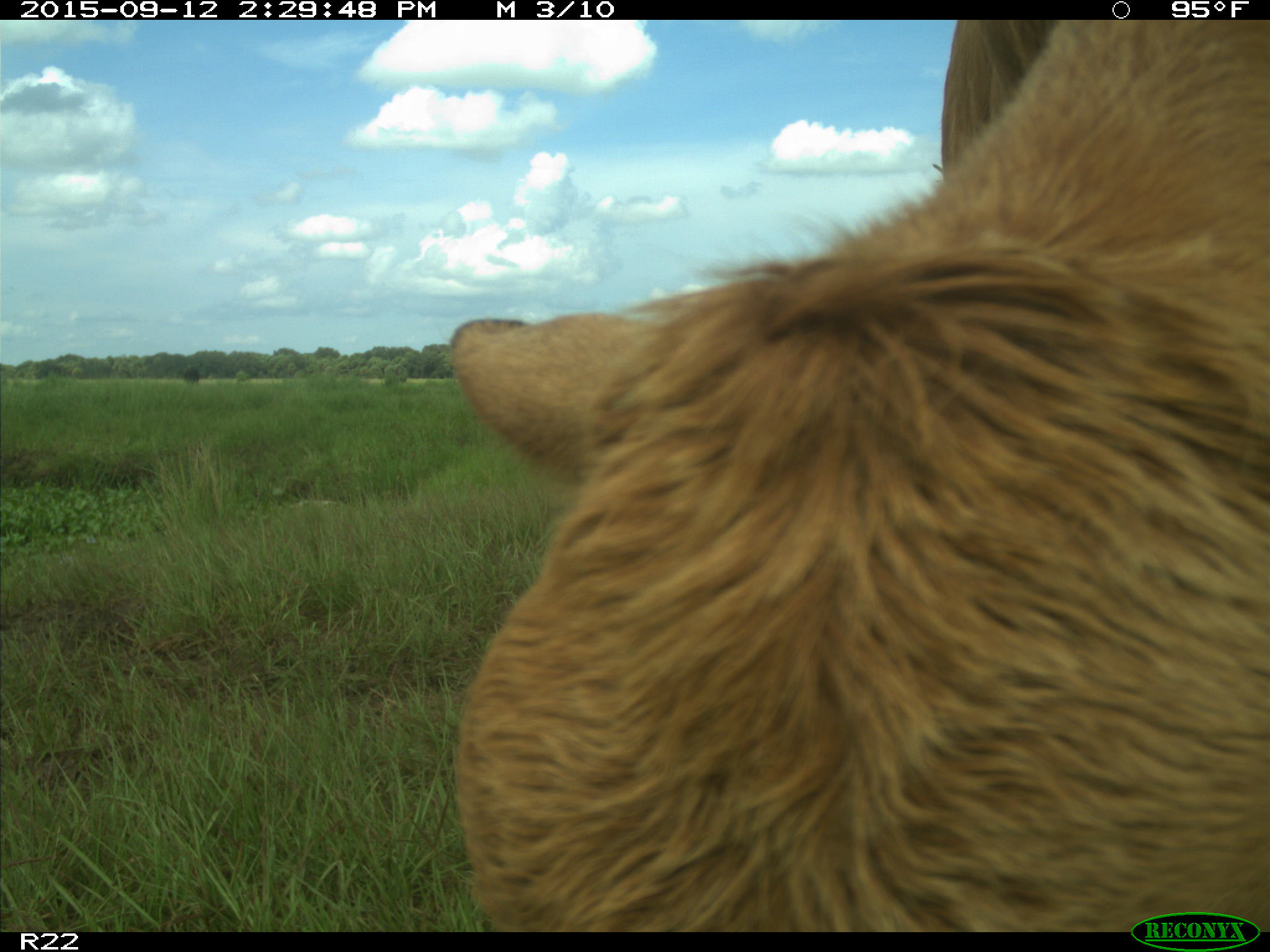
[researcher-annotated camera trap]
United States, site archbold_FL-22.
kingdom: Animalia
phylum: Chordata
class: Mammalia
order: Artiodactyla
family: Bovidae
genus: Bos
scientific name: Bos taurus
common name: domestic cow